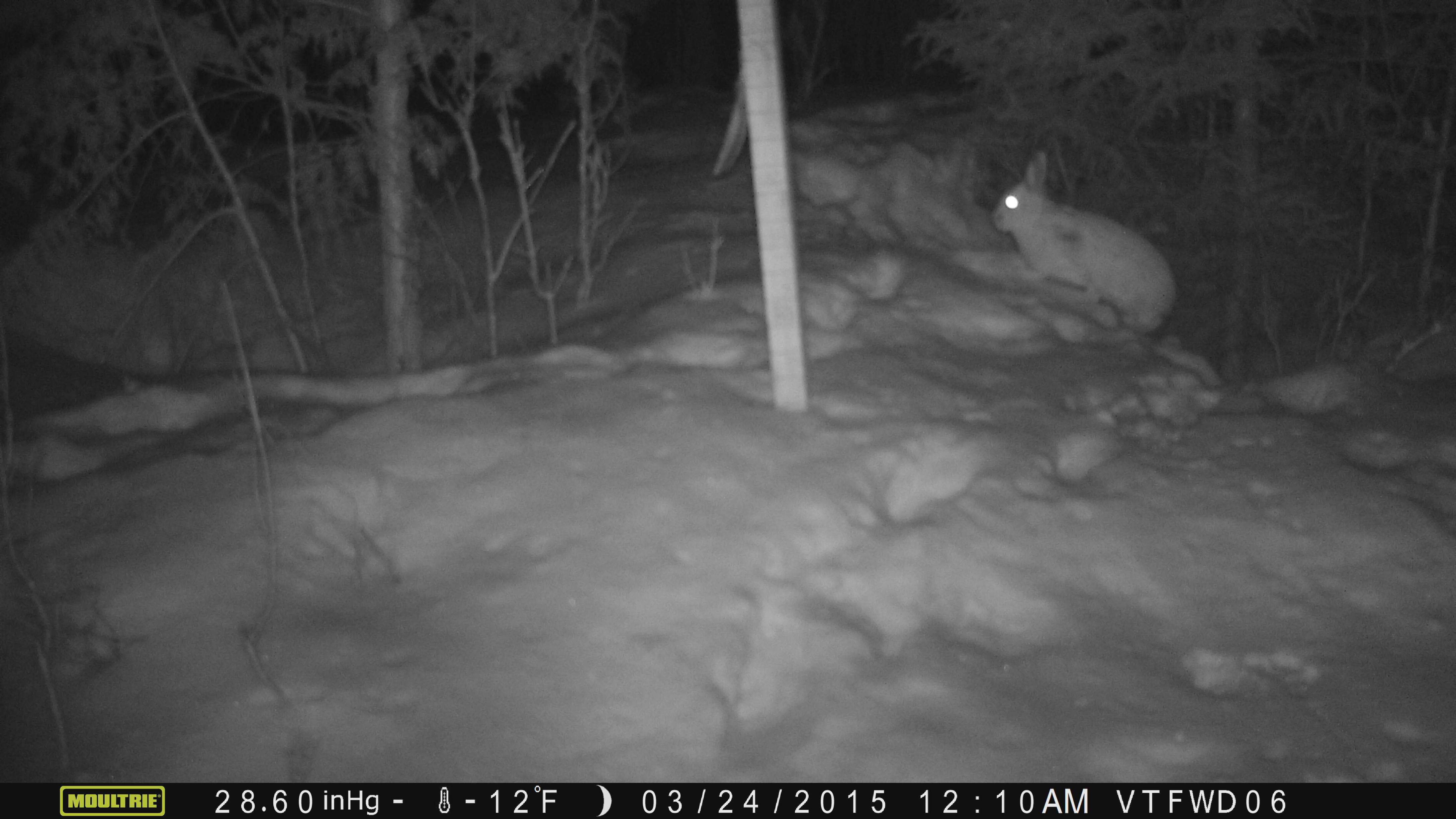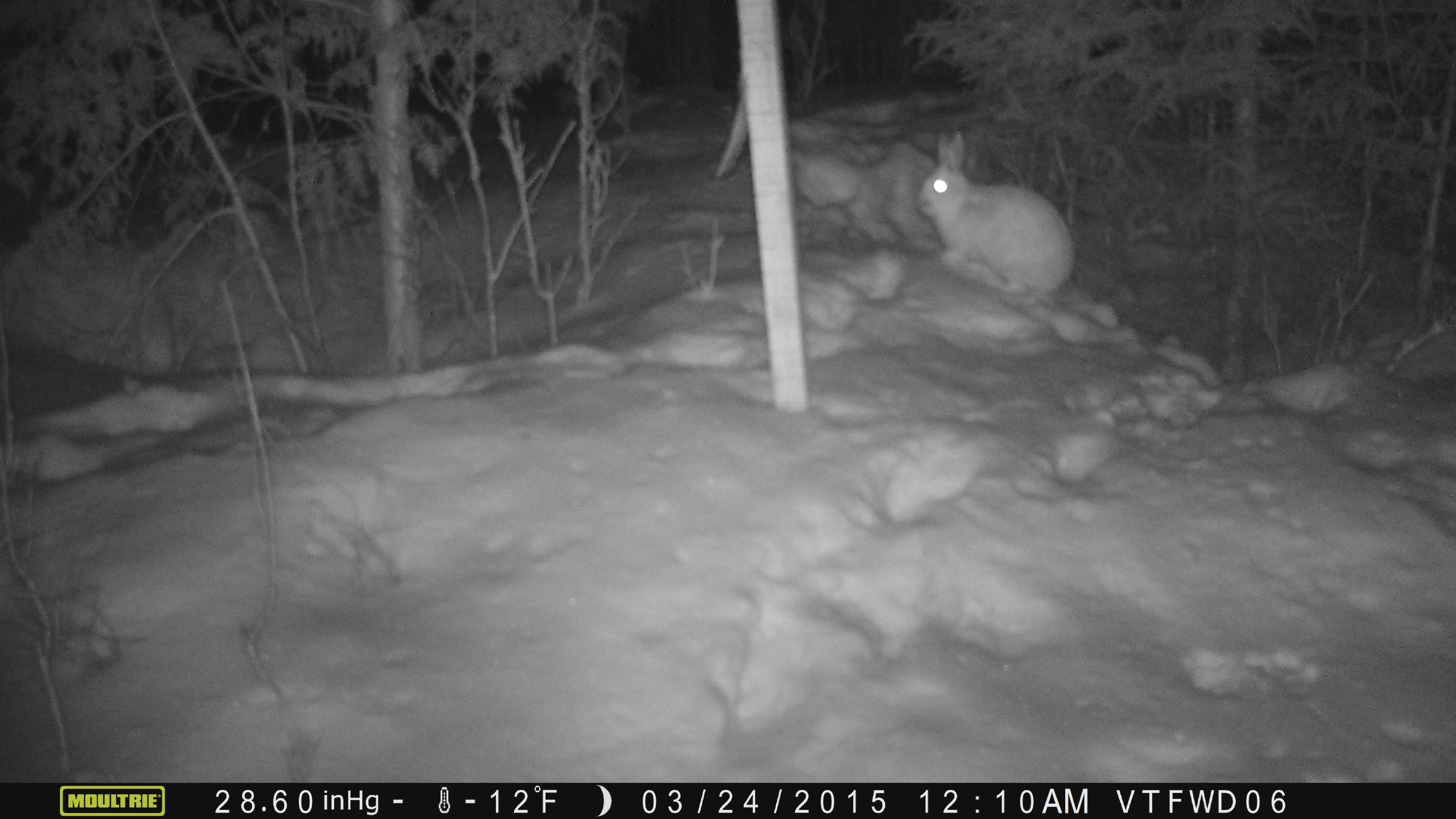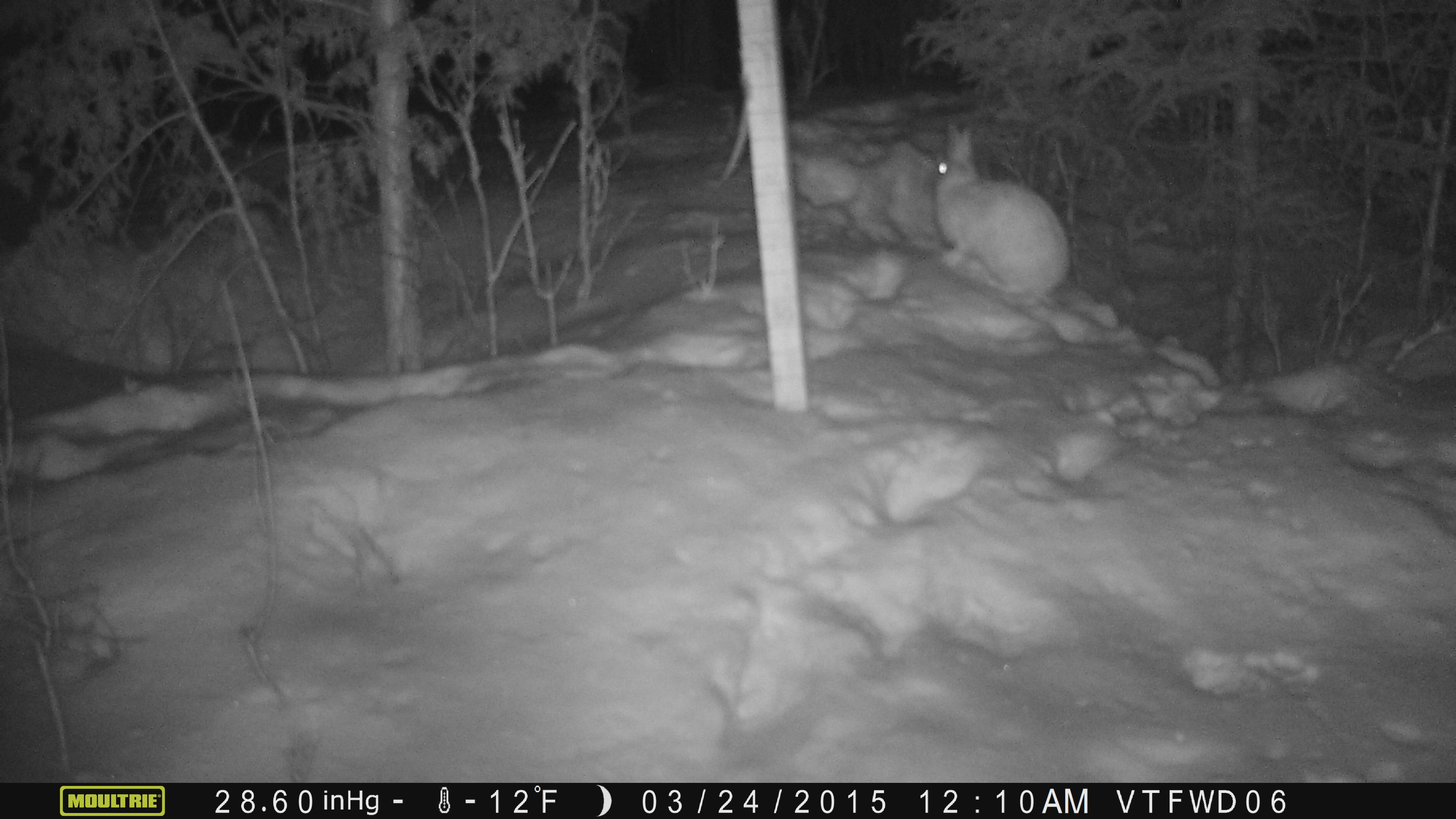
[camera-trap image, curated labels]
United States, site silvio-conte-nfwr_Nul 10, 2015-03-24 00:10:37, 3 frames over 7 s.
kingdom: Animalia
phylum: Chordata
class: Mammalia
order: Lagomorpha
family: Leporidae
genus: Lepus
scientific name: Lepus americanus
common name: snowshoe hare